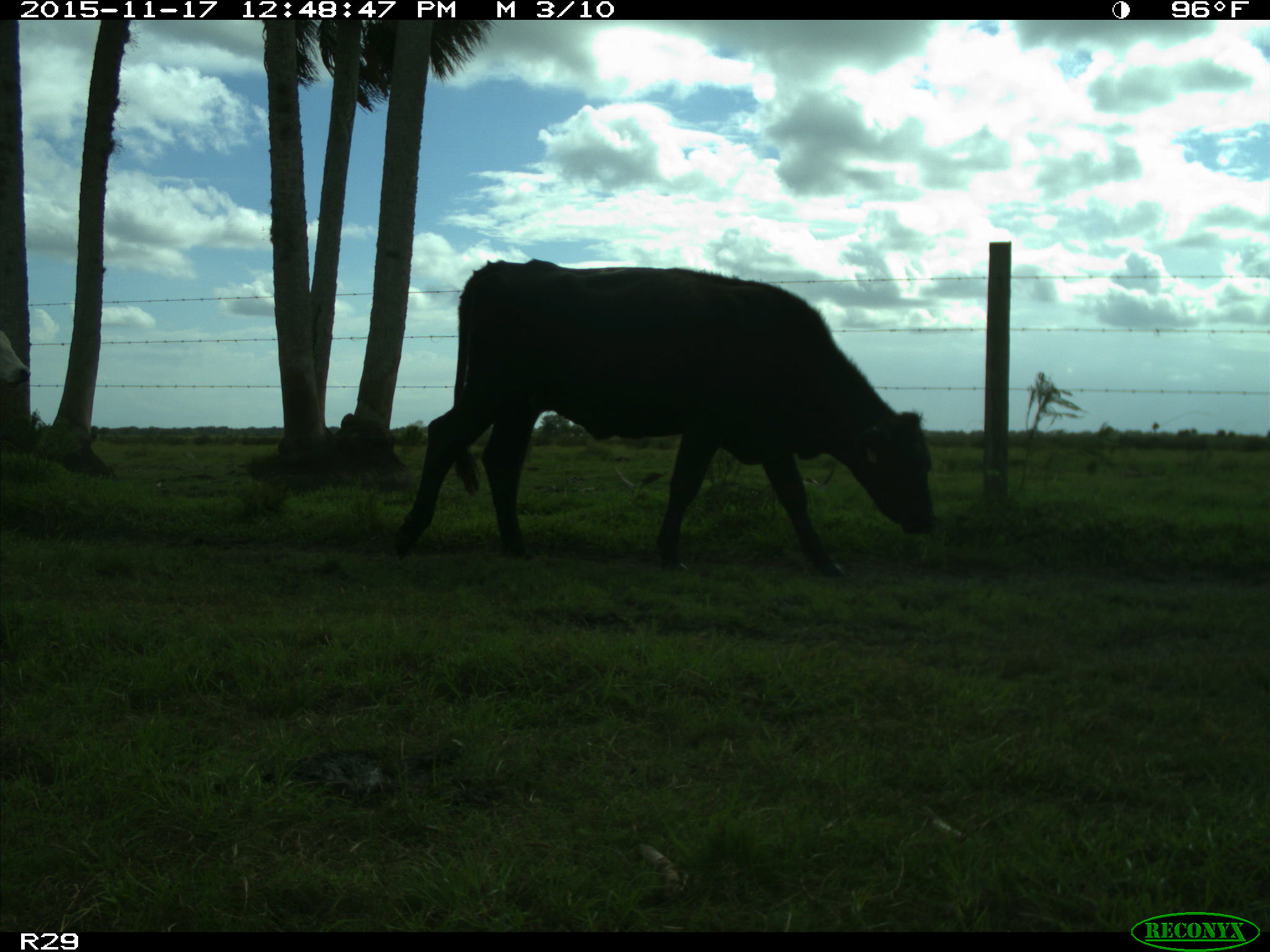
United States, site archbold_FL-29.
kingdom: Animalia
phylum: Chordata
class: Mammalia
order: Artiodactyla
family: Bovidae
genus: Bos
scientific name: Bos taurus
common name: domestic cow